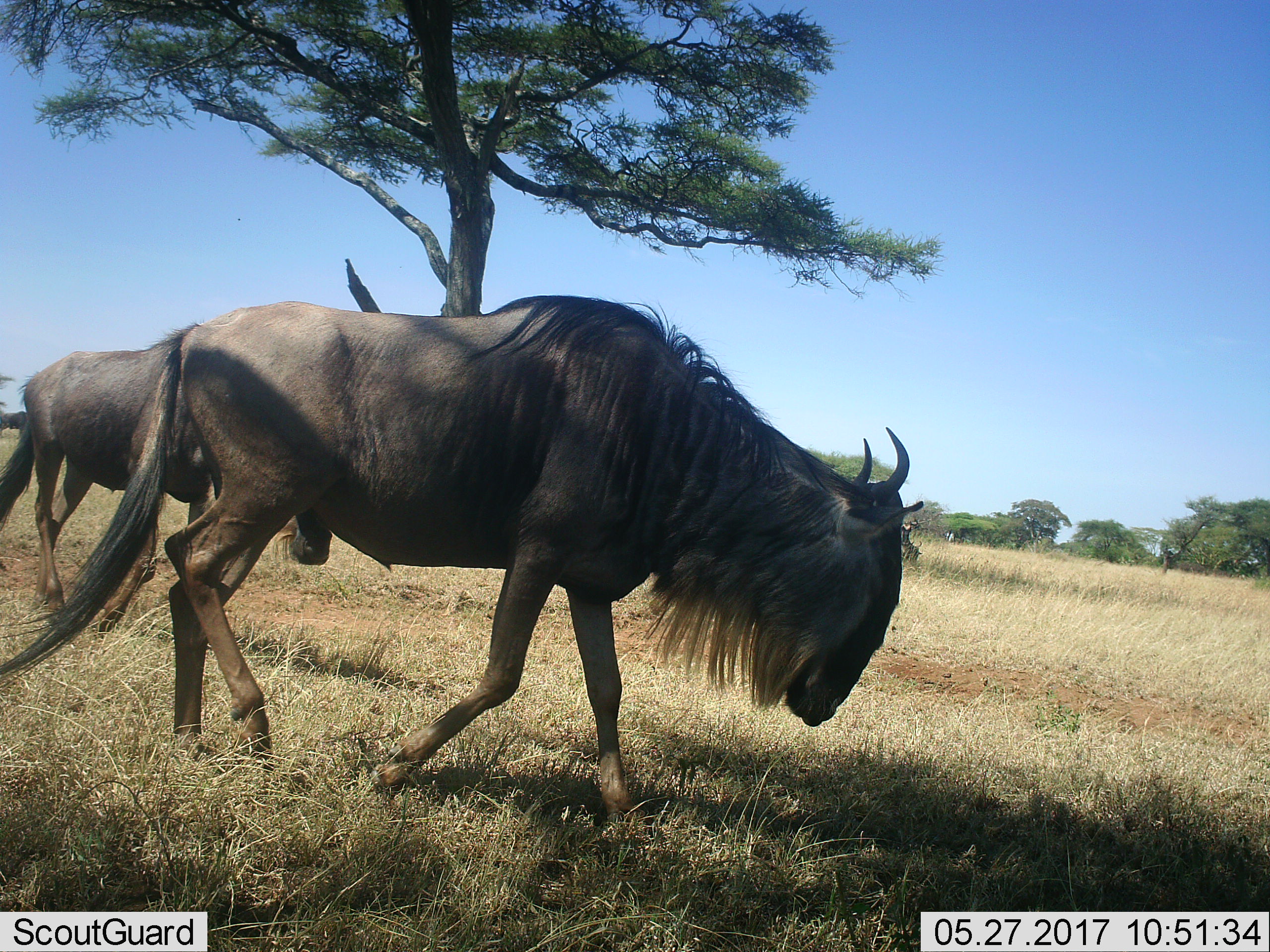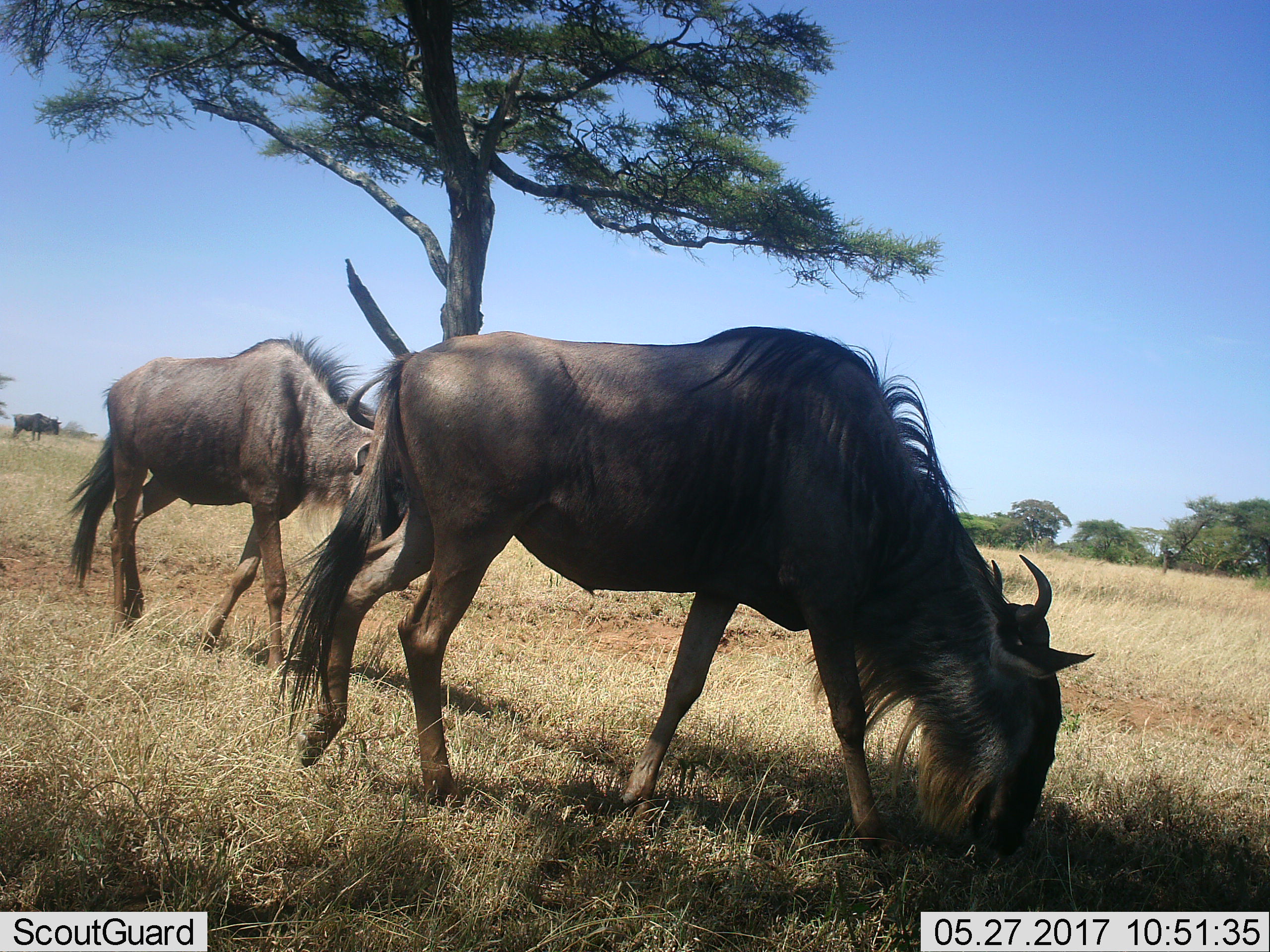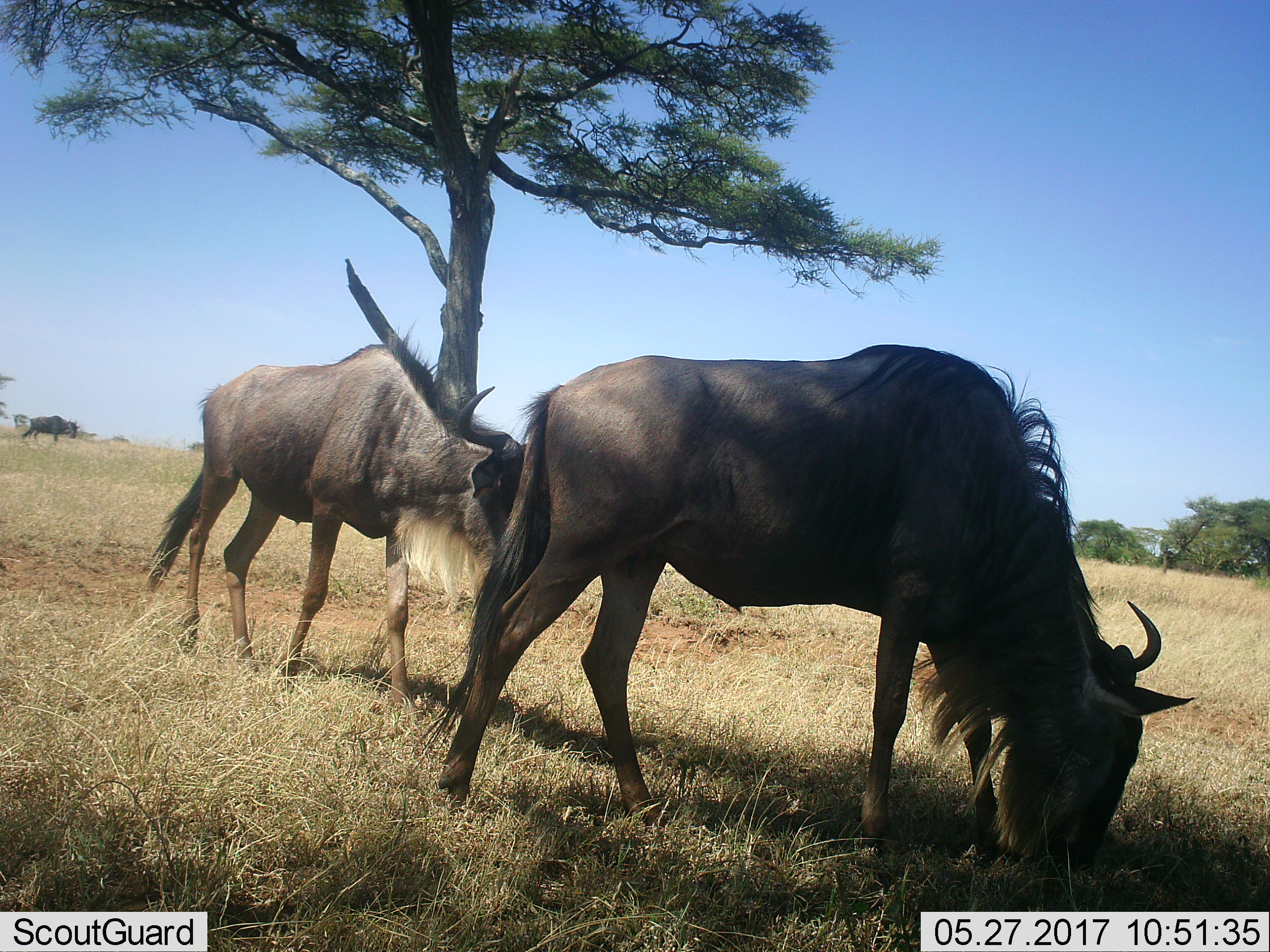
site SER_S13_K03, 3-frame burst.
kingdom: Animalia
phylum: Chordata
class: Mammalia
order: Artiodactyla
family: Bovidae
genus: Connochaetes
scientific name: Connochaetes taurinus taurinus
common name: blue wildebeest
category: wildebeestblue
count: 2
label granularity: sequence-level